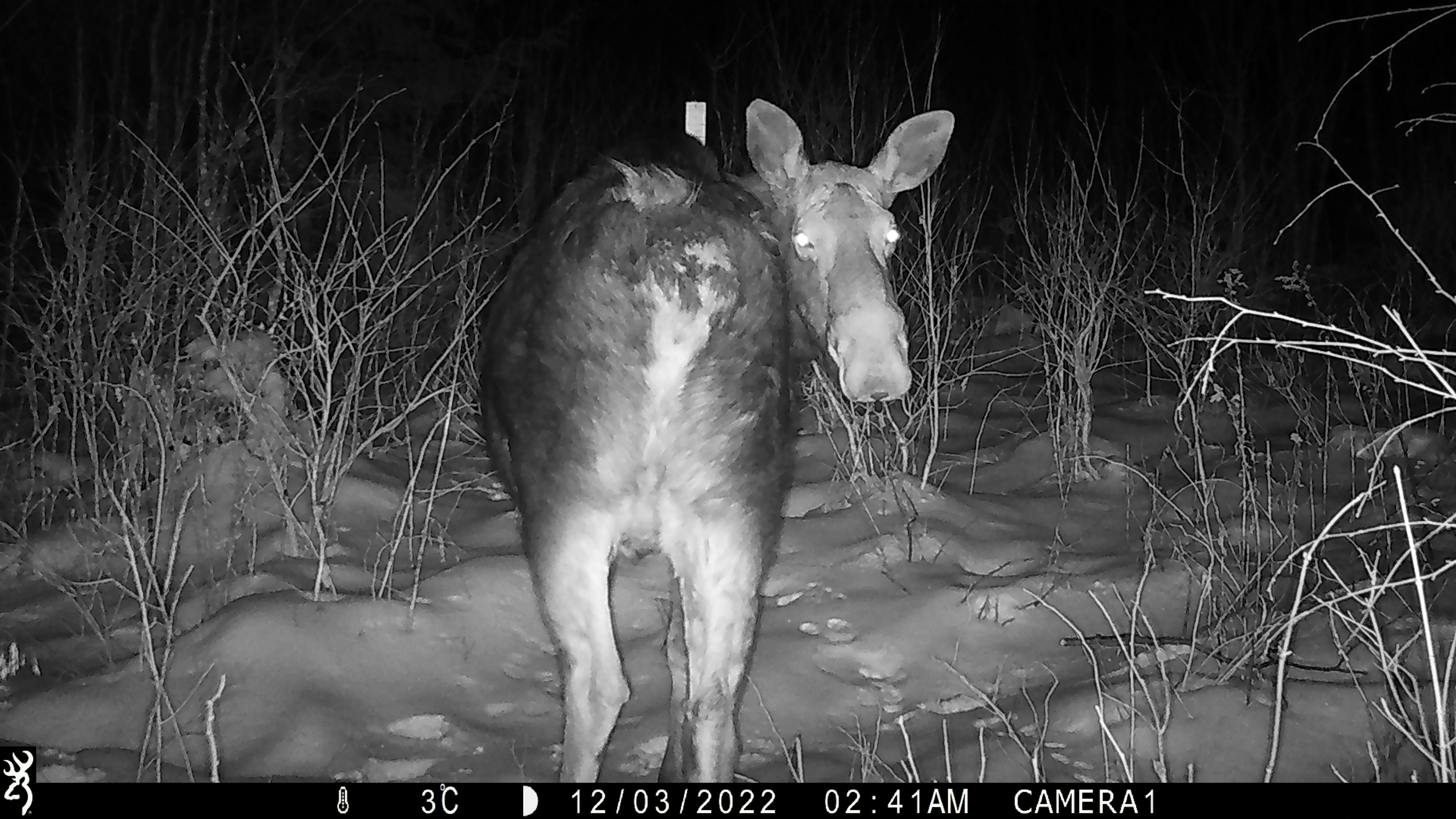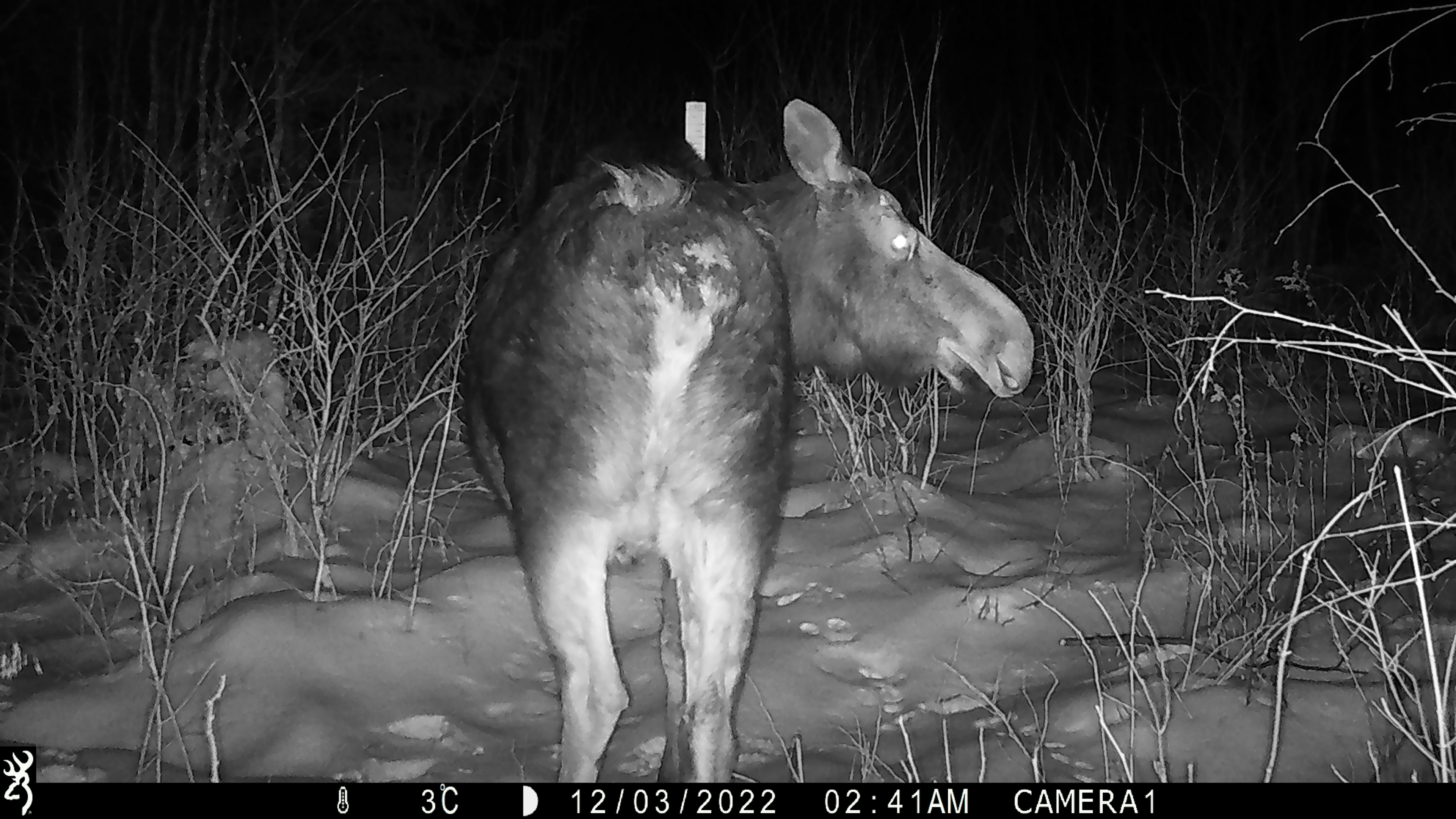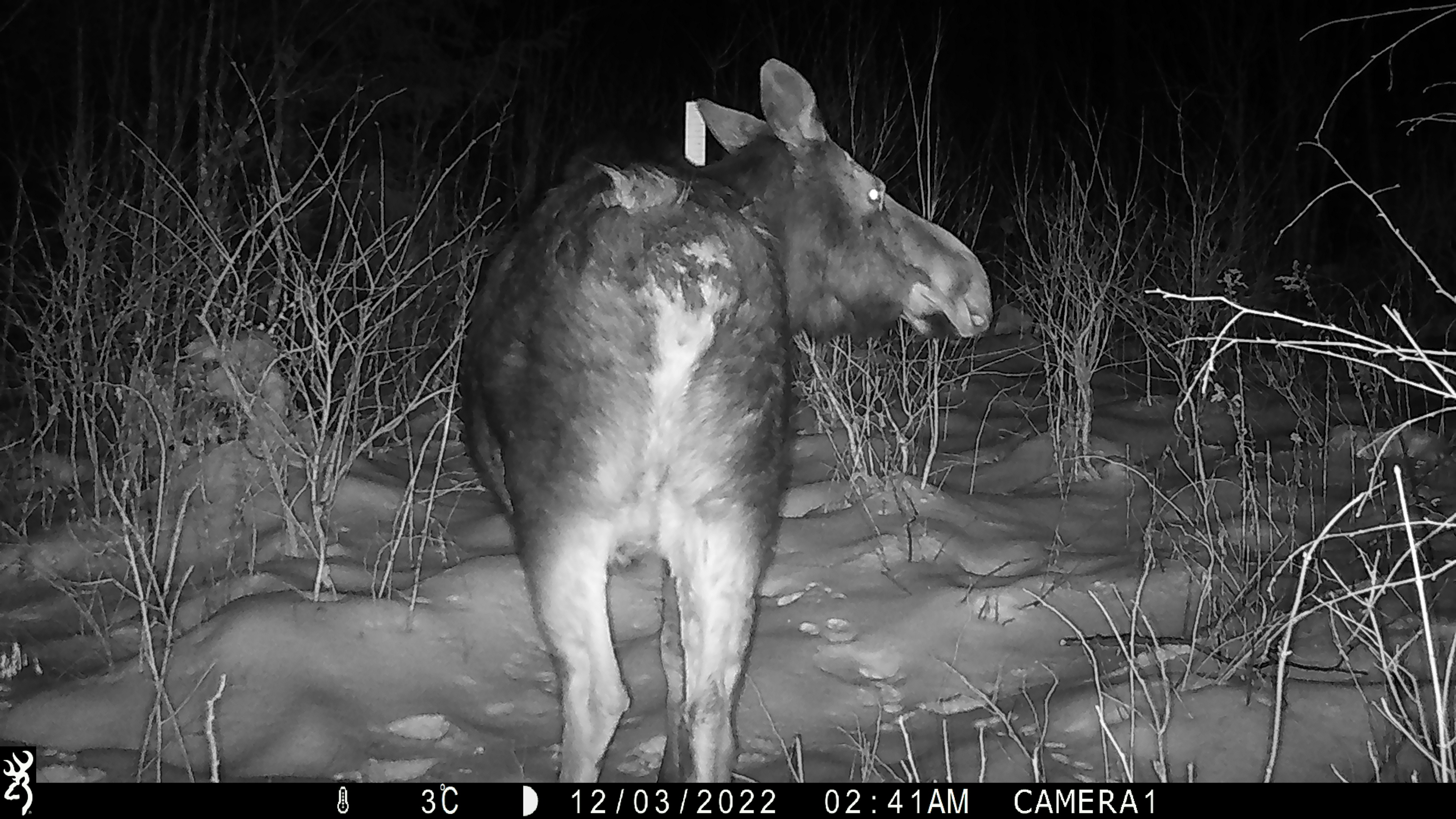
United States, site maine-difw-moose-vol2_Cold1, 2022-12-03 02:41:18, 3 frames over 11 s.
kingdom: Animalia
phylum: Chordata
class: Mammalia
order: Artiodactyla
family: Cervidae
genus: Alces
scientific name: Alces alces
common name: moose